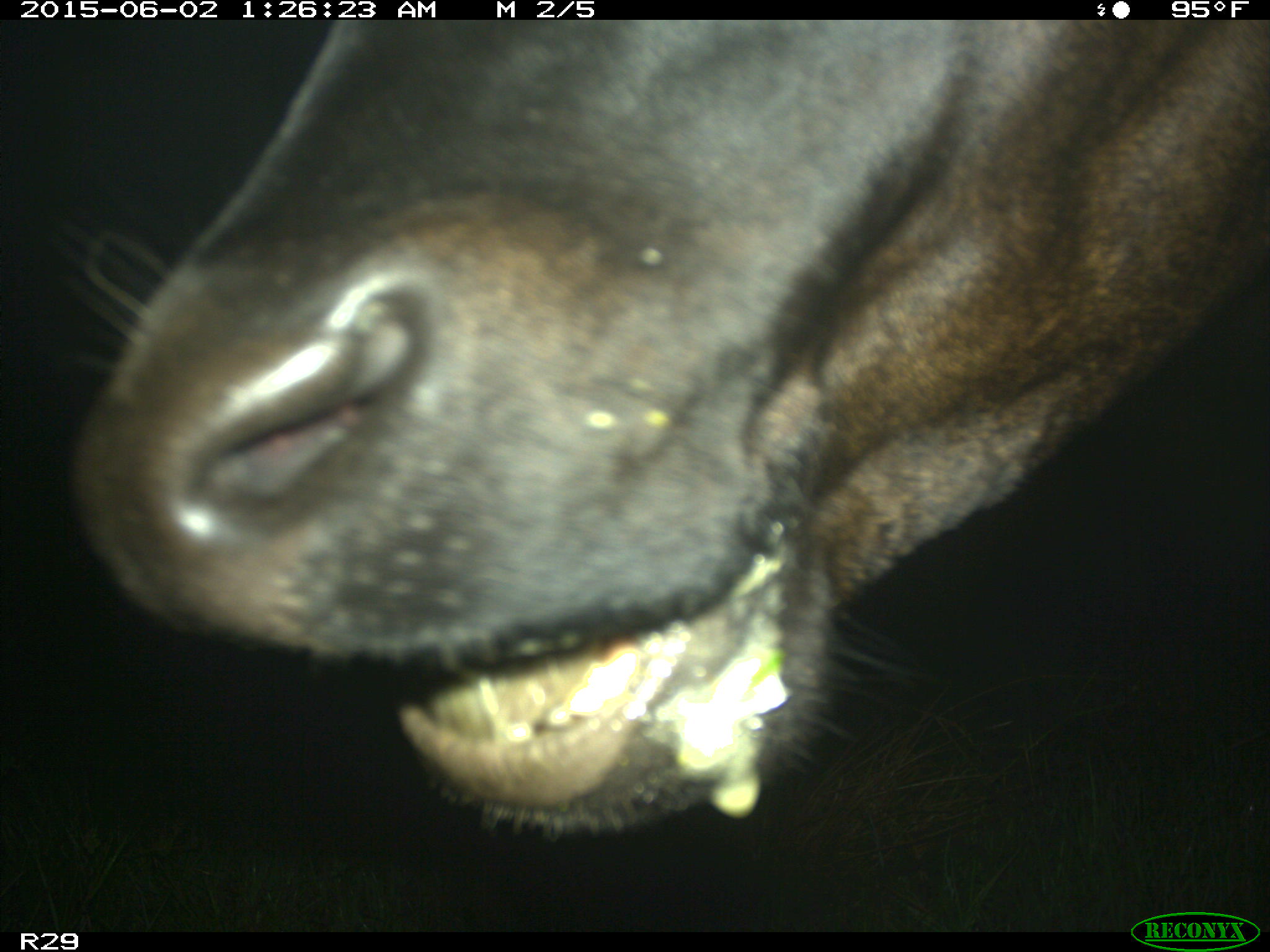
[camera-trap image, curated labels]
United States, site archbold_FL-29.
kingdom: Animalia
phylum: Chordata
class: Mammalia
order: Artiodactyla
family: Bovidae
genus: Bos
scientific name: Bos taurus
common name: domestic cow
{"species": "Bos taurus (domestic cow)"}